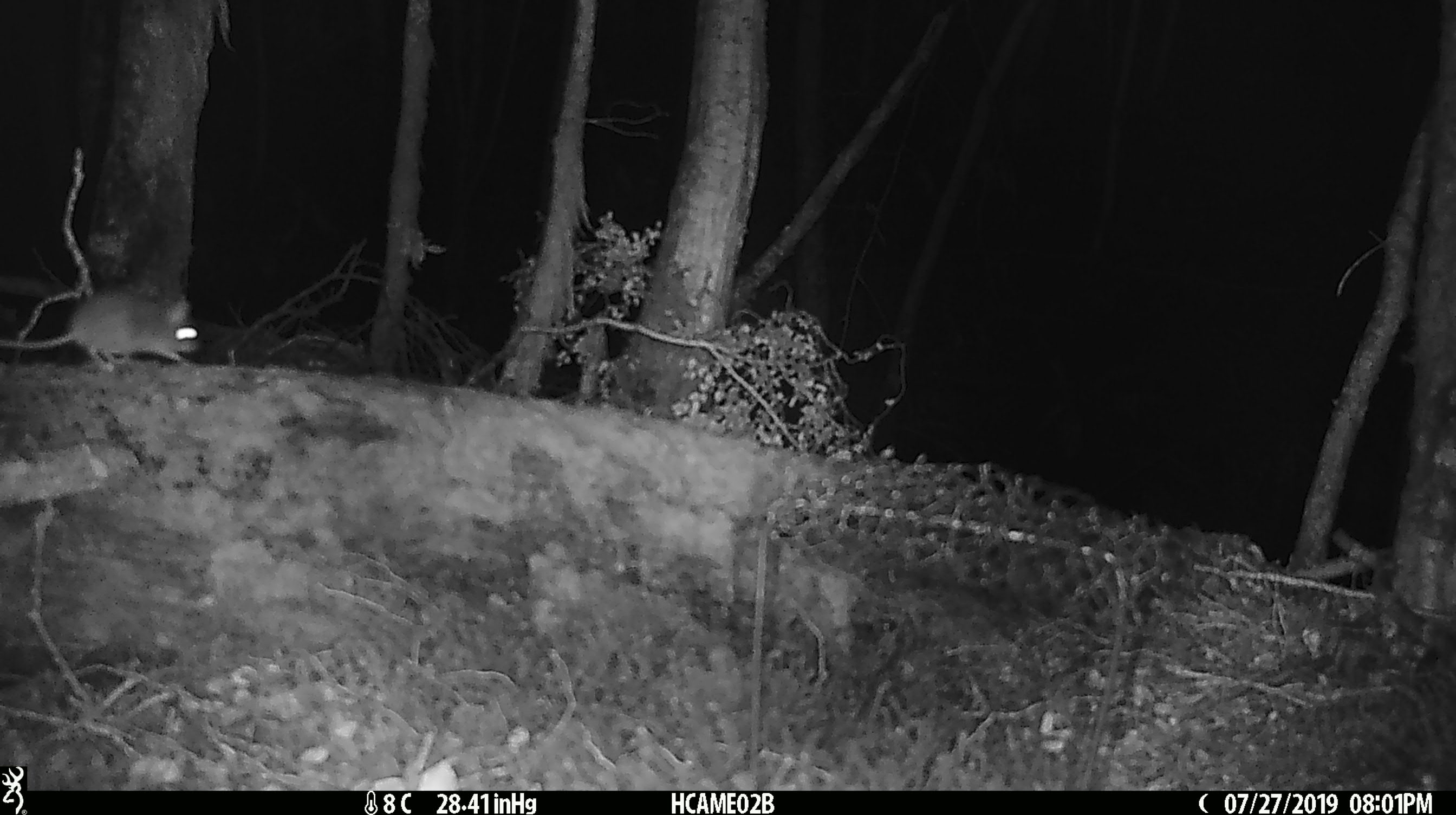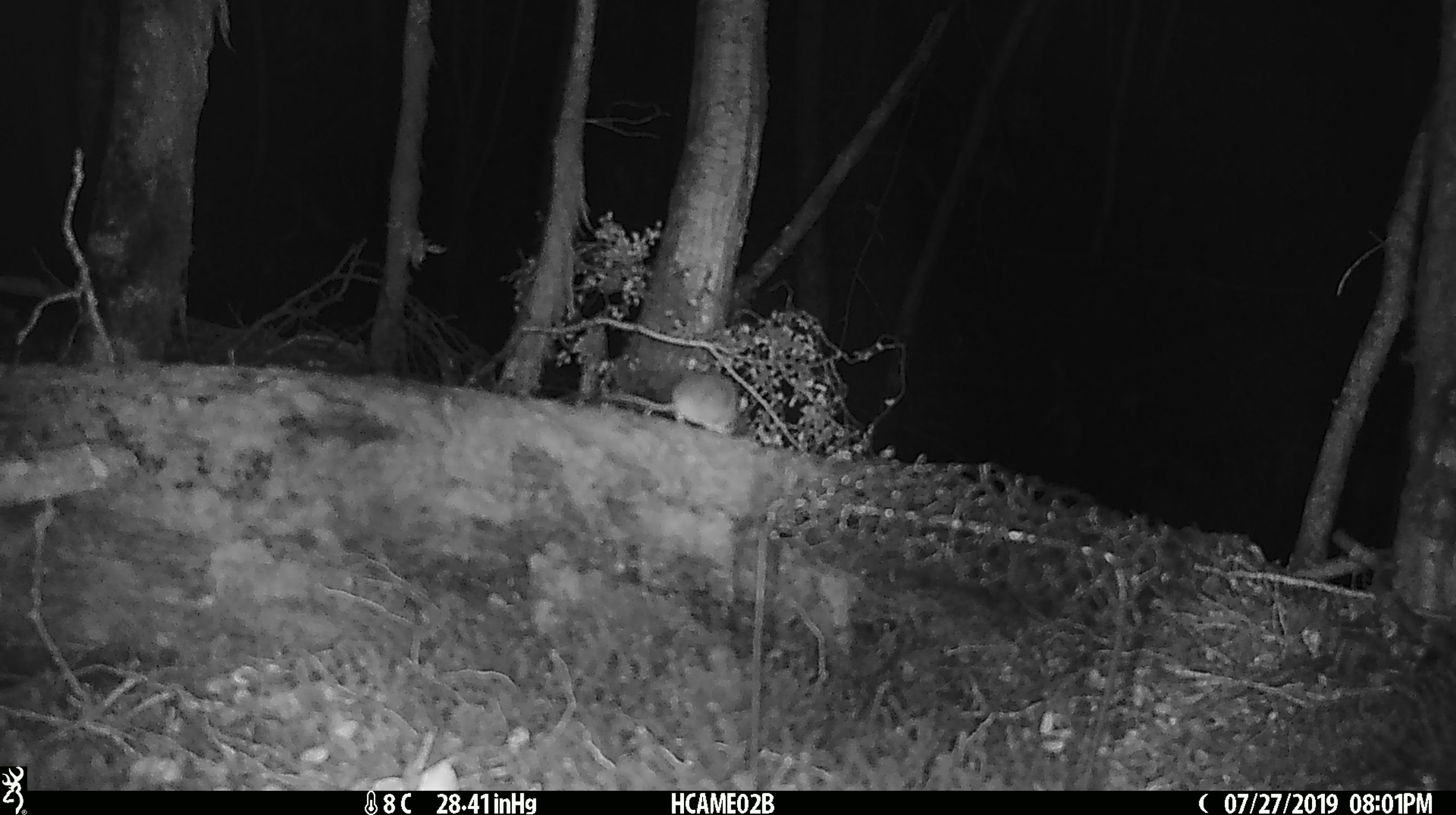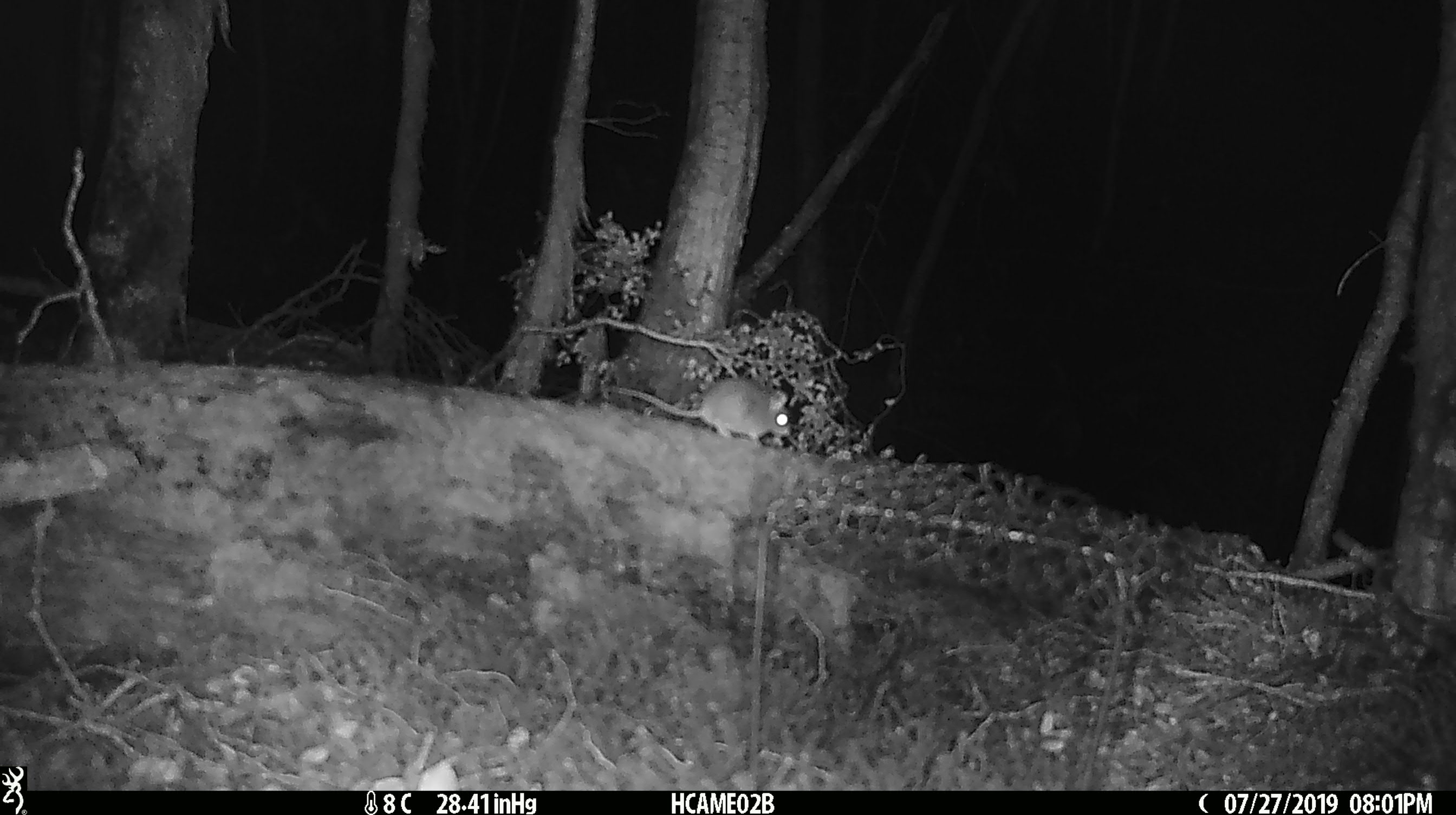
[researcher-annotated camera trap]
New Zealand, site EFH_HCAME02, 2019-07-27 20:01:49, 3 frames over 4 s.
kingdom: Animalia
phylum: Chordata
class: Mammalia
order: Rodentia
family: Muridae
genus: Mus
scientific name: Mus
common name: mouse